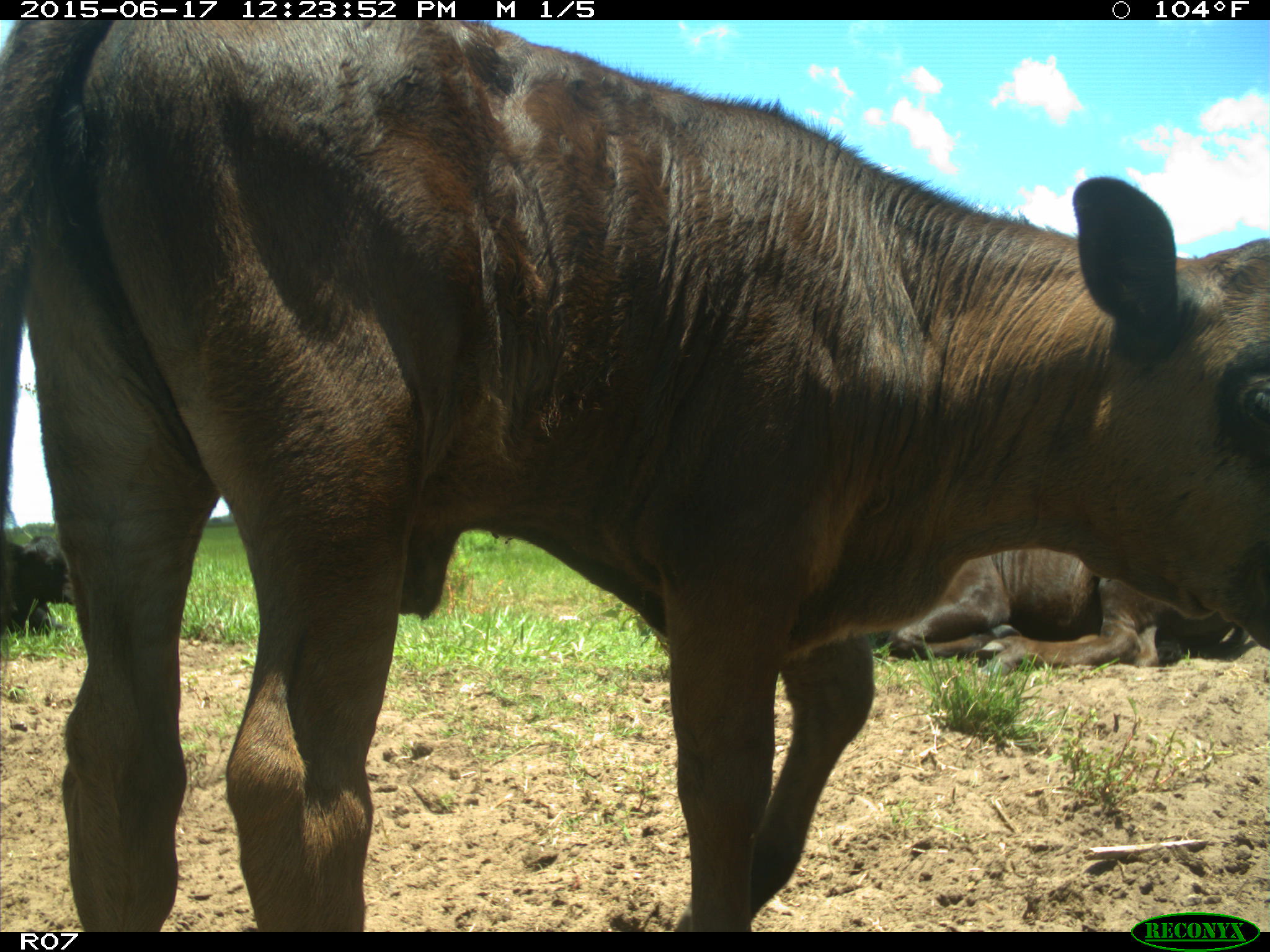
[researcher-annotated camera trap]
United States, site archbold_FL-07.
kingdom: Animalia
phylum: Chordata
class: Mammalia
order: Artiodactyla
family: Bovidae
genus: Bos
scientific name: Bos taurus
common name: domestic cow